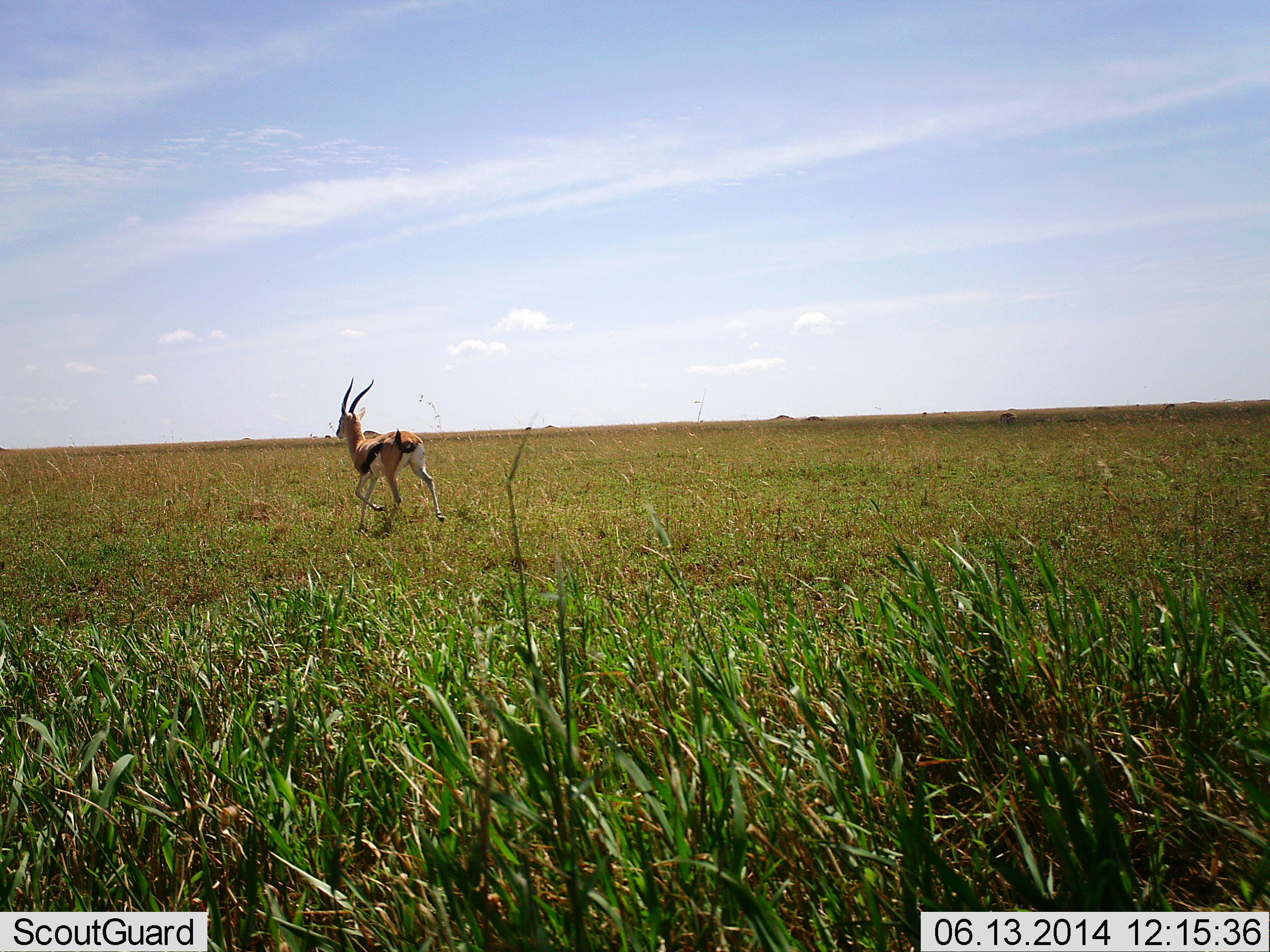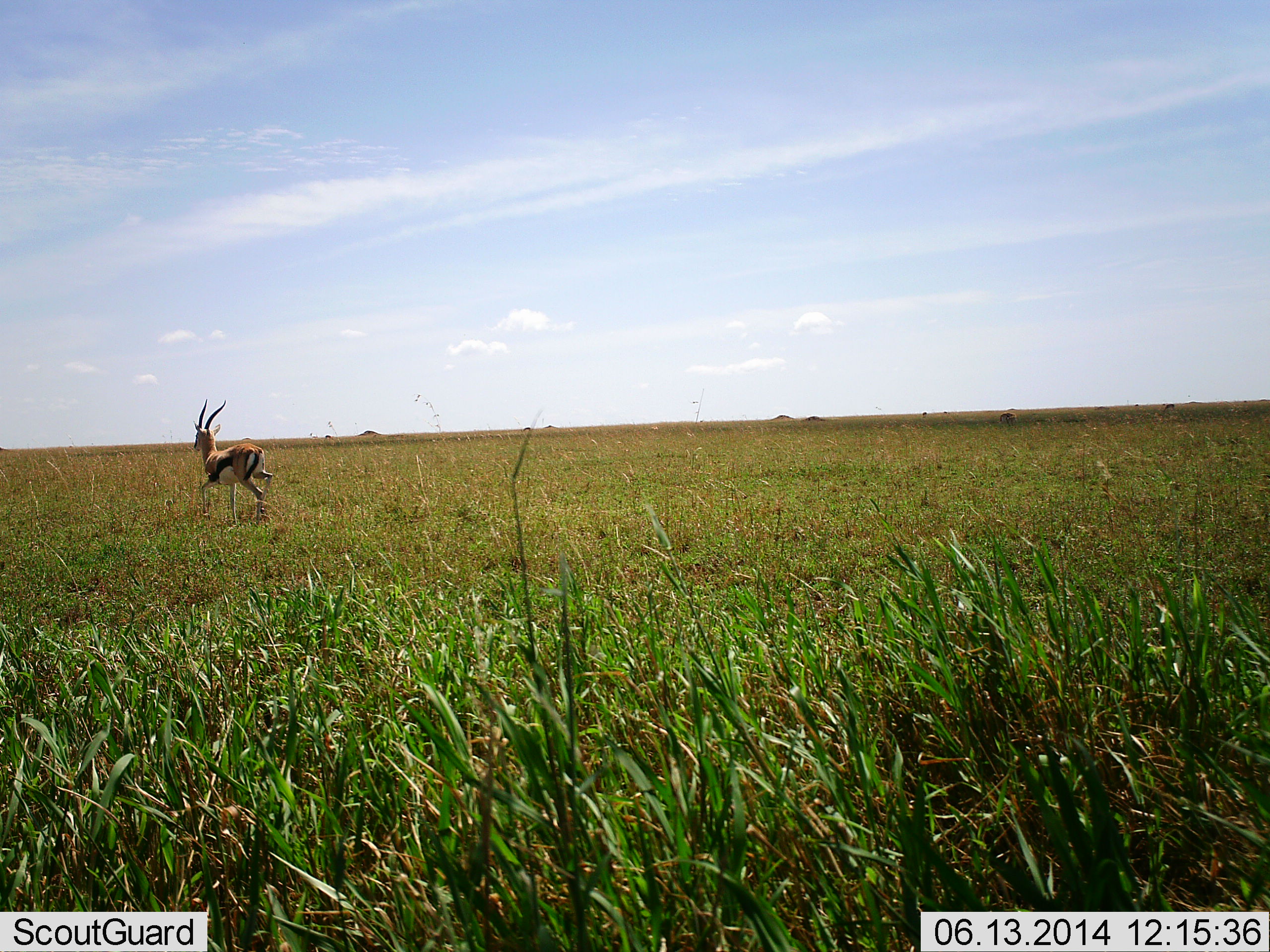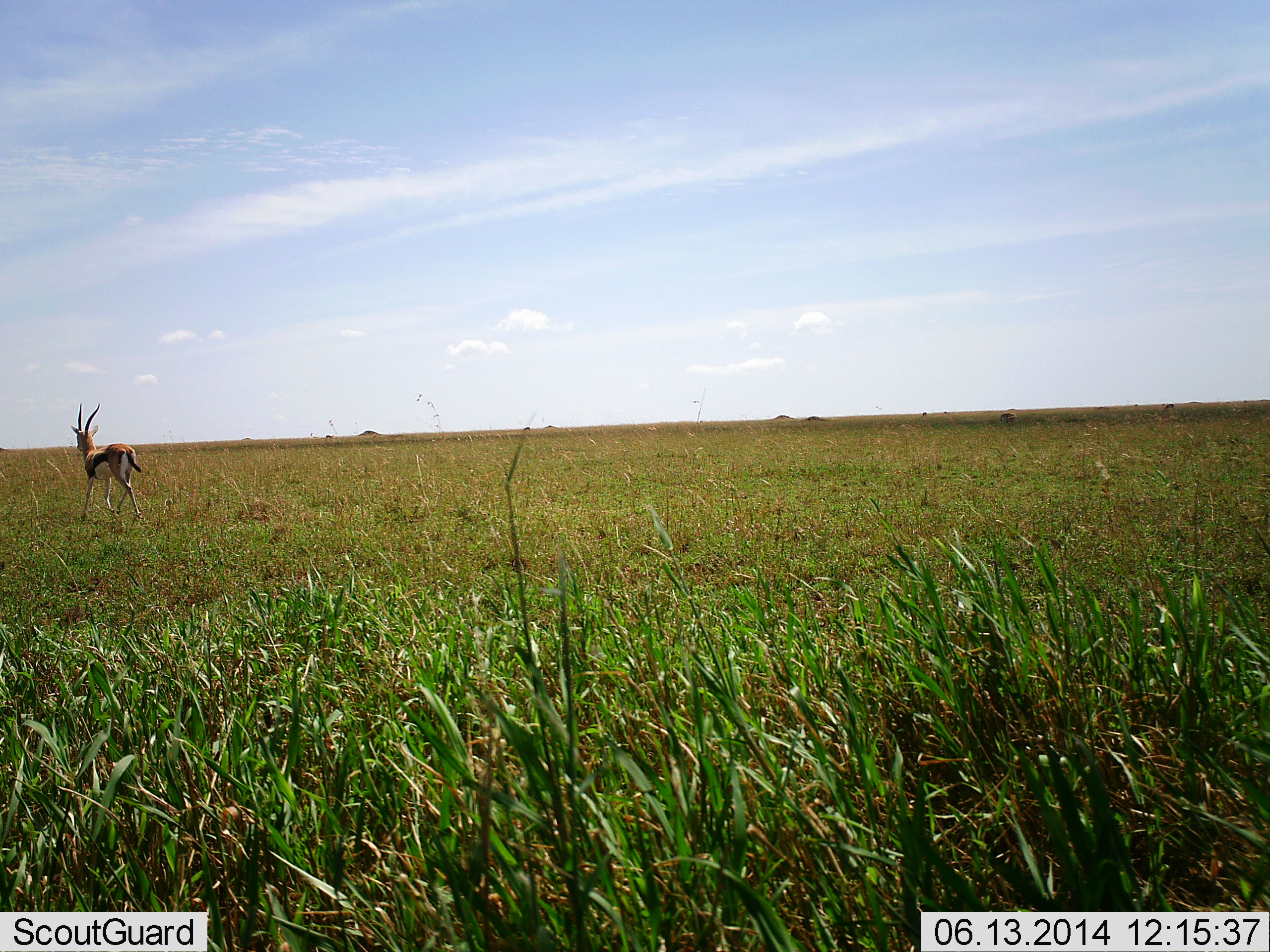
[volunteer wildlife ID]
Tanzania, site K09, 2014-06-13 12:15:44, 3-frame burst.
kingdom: Animalia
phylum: Chordata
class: Mammalia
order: Artiodactyla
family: Bovidae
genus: Eudorcas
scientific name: Eudorcas thomsonii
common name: thomson's gazelle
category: gazellethomsons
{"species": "gazellethomsons (thomson's gazelle) (Eudorcas thomsonii)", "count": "1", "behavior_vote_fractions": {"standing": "30%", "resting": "0%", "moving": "90%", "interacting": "0%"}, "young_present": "0%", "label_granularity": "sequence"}